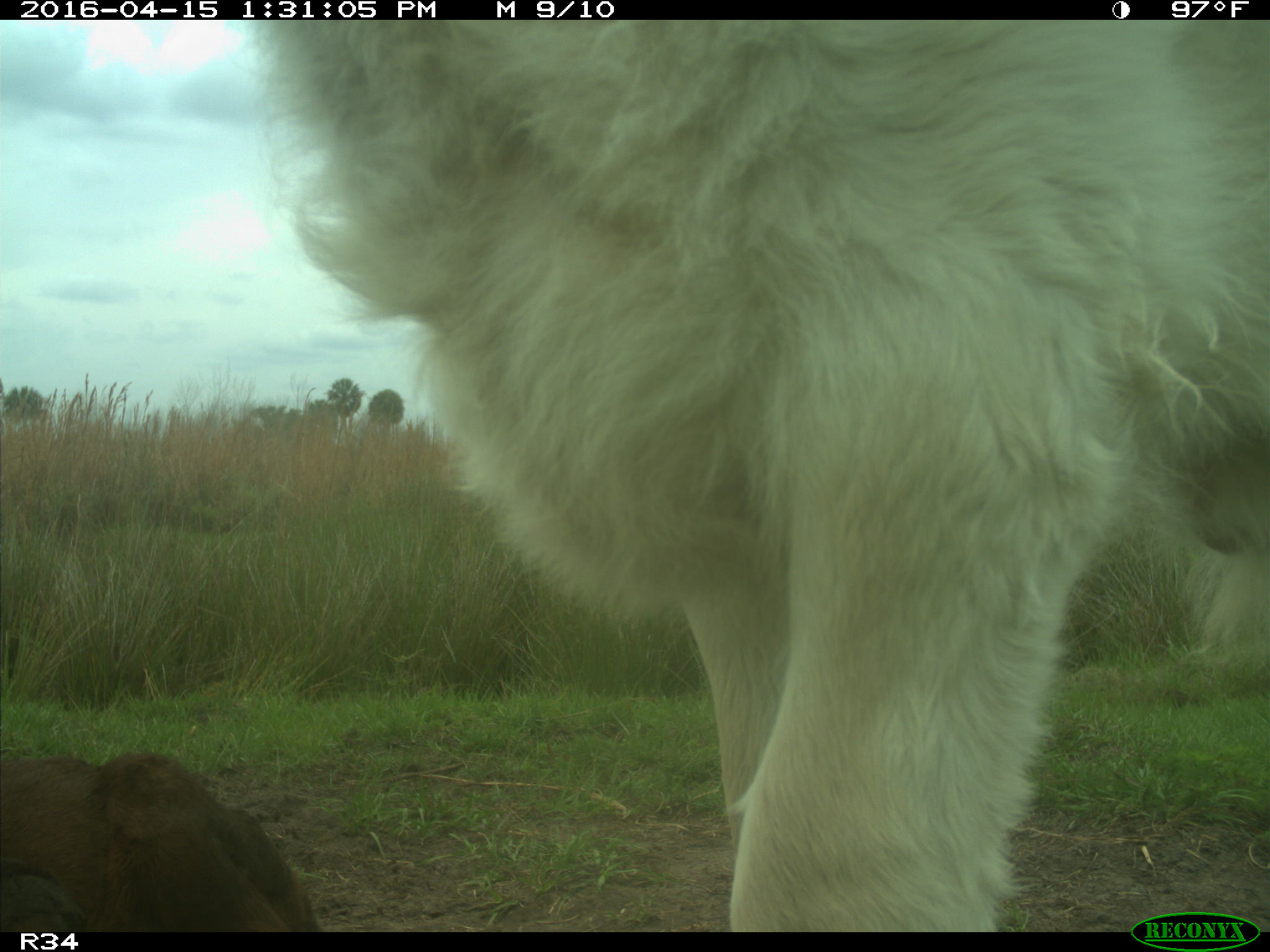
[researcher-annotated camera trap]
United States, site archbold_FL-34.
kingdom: Animalia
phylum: Chordata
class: Mammalia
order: Artiodactyla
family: Bovidae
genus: Bos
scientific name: Bos taurus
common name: domestic cow